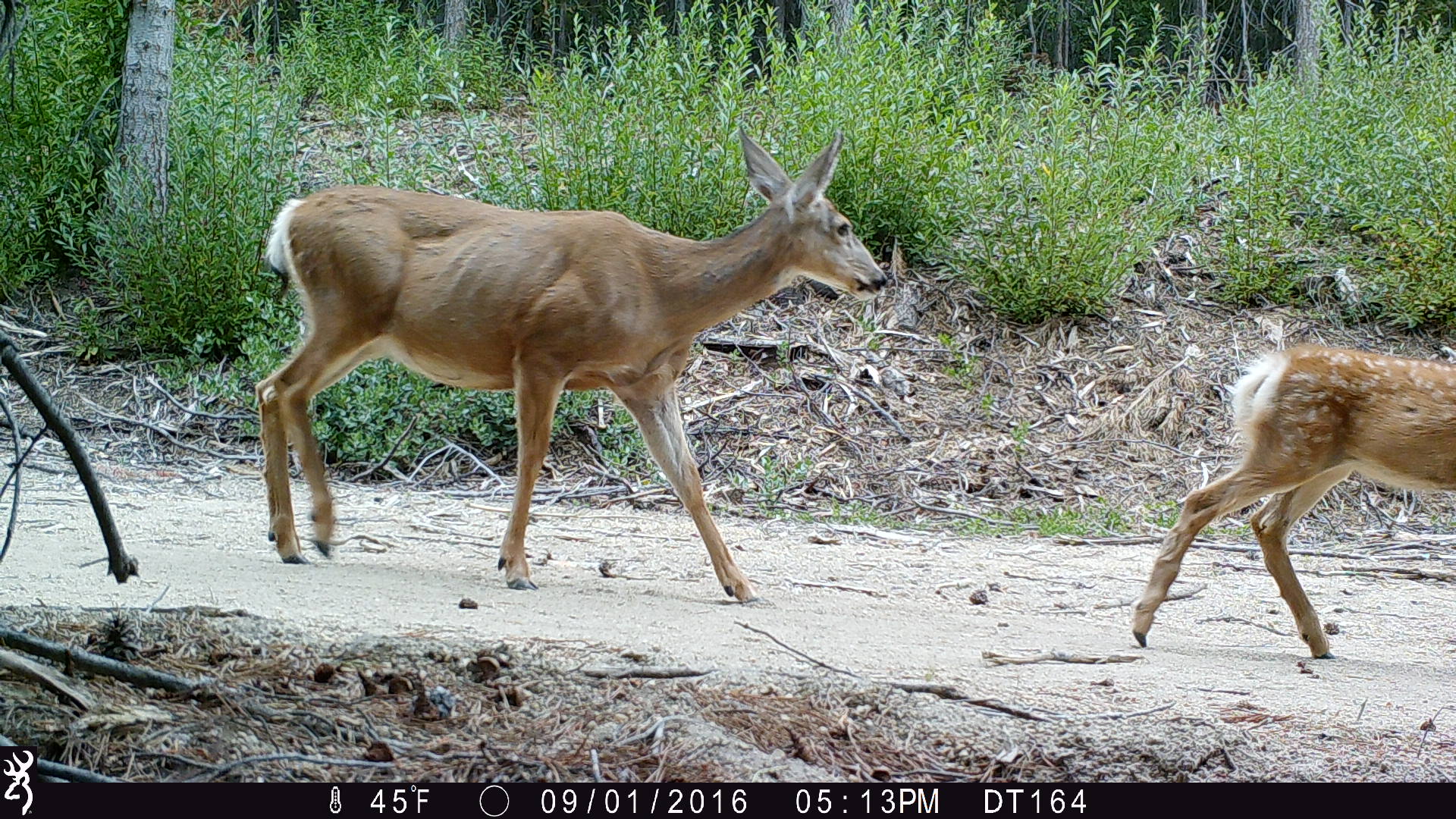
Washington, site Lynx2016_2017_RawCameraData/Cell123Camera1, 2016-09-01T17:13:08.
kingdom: Animalia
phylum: Chordata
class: Mammalia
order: Artiodactyla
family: Cervidae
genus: Odocoileus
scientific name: Odocoileus hemionus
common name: mule deer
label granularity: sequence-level